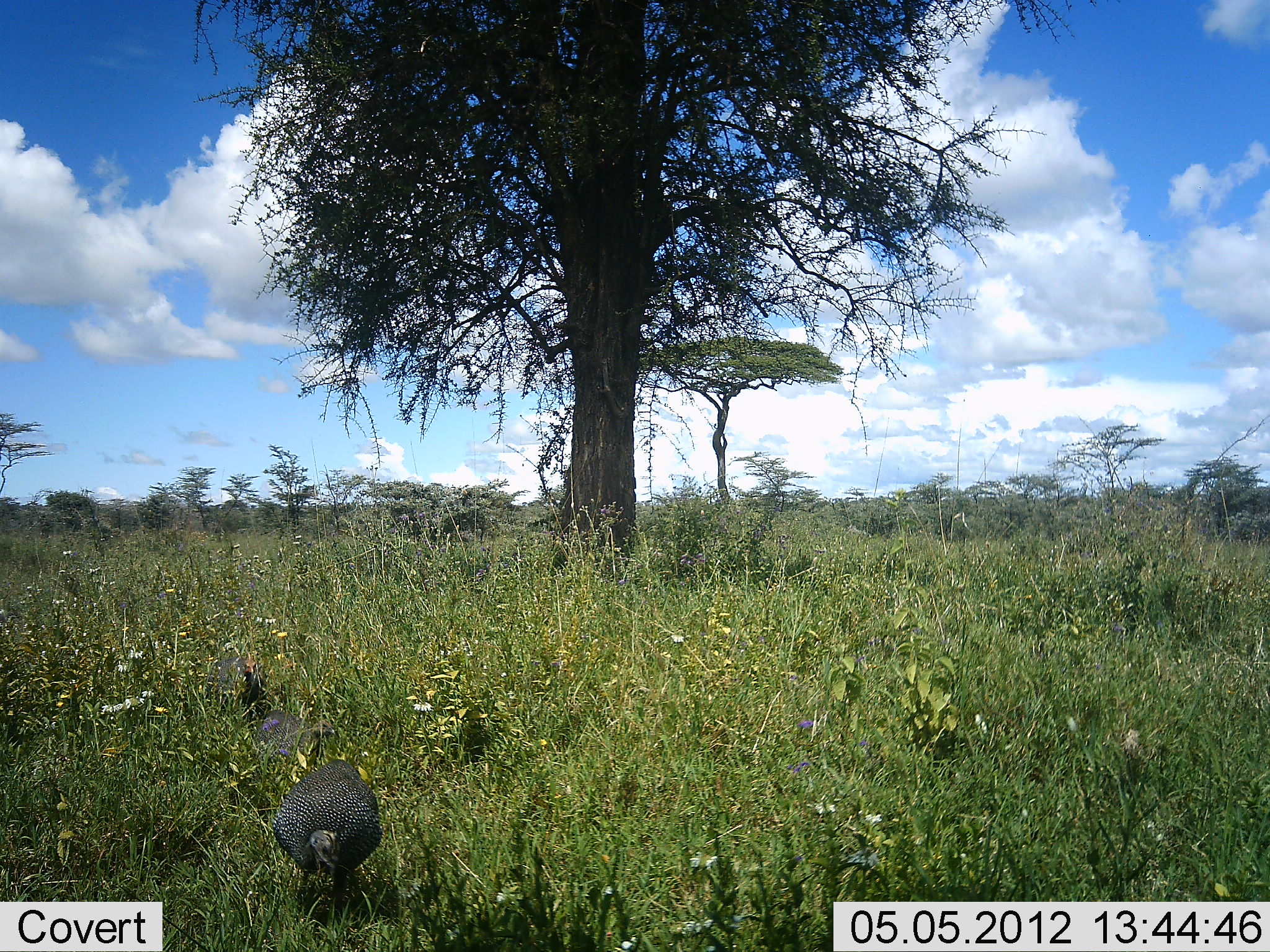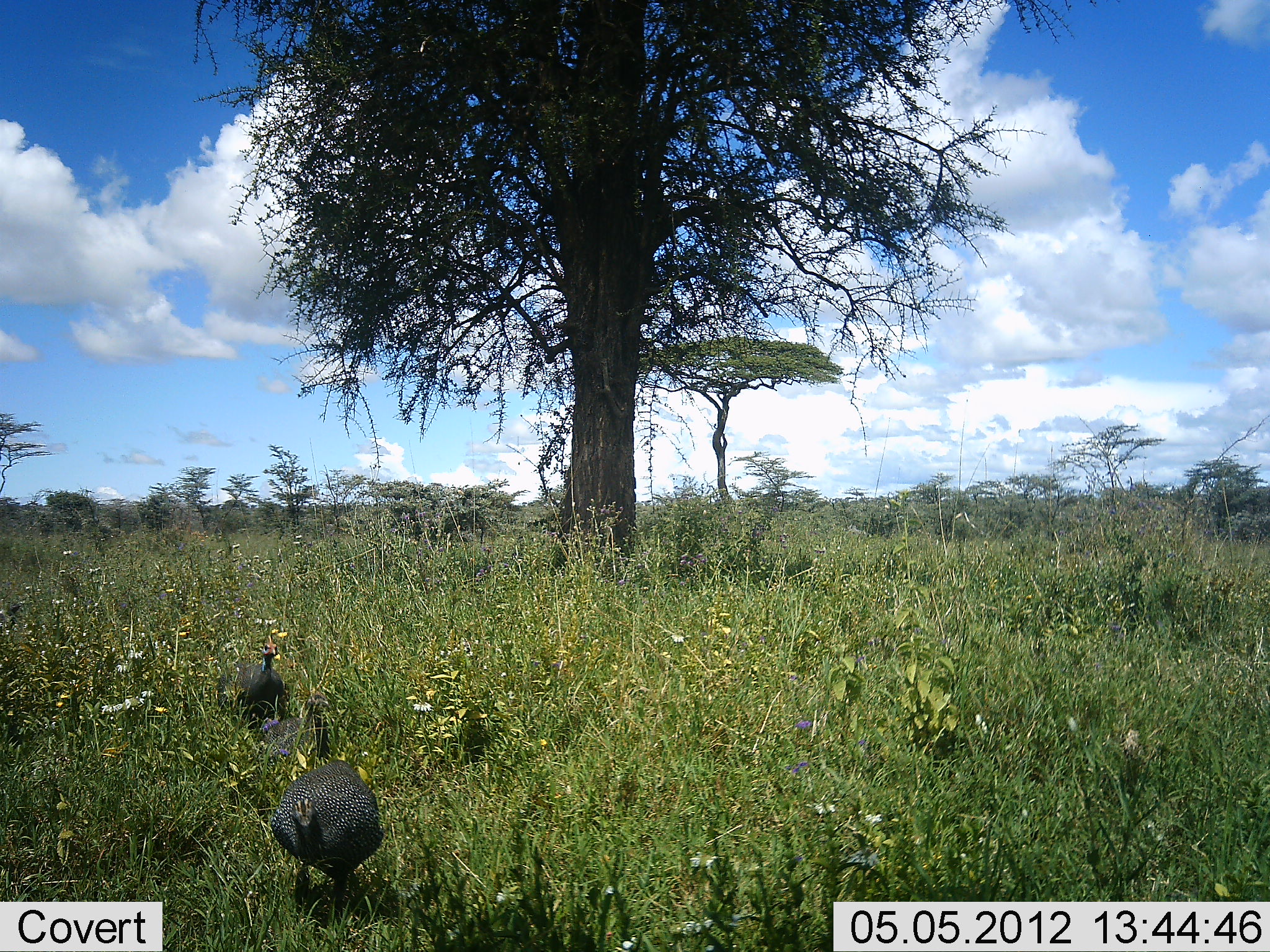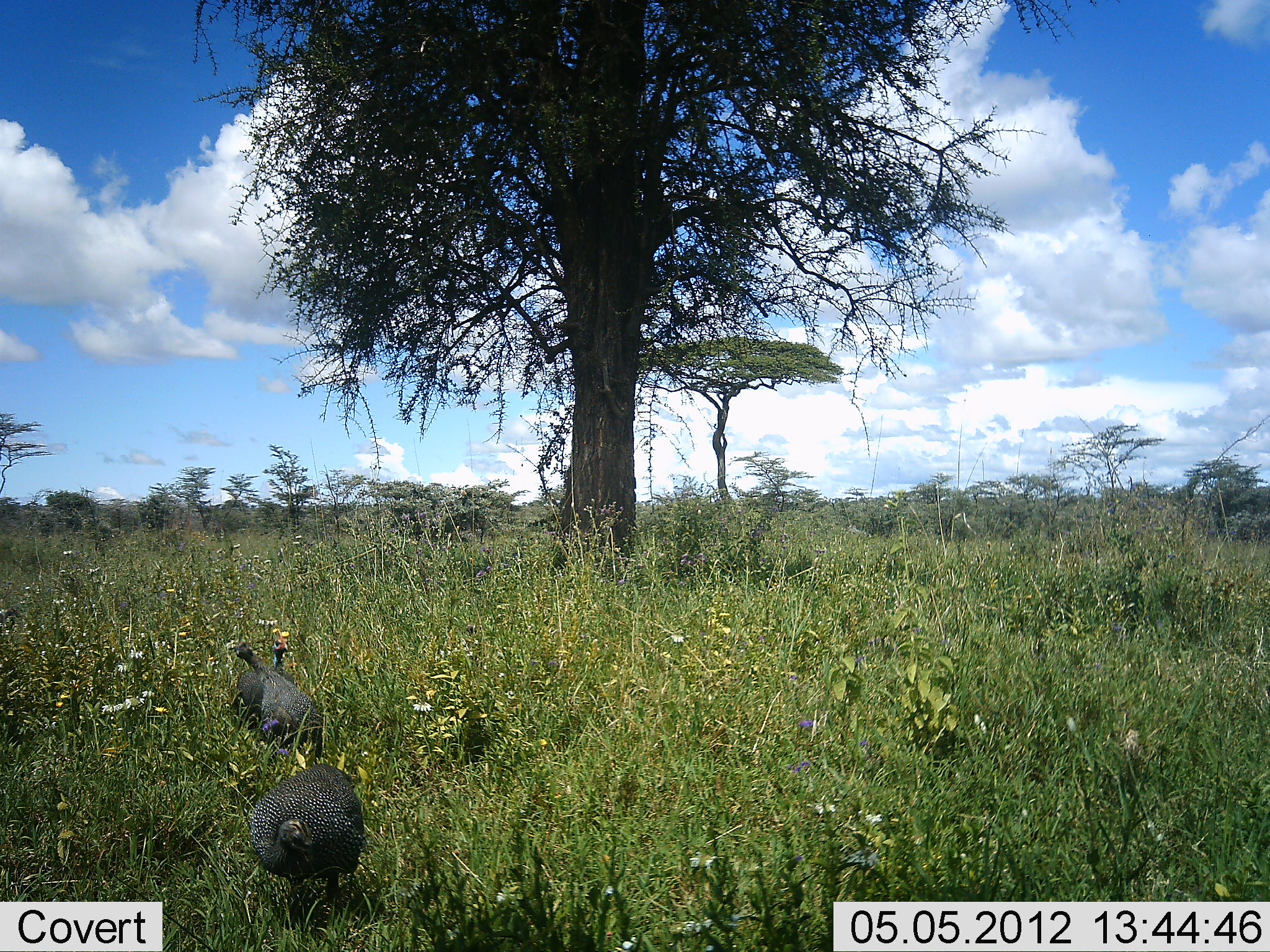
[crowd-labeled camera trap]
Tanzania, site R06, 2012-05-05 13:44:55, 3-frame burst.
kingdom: Animalia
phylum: Chordata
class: Aves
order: Galliformes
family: Numididae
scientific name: Numididae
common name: guinea fowl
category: guineafowl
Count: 3.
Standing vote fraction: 36%.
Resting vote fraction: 0%.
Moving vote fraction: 43%.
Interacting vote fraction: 0%.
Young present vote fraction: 0%.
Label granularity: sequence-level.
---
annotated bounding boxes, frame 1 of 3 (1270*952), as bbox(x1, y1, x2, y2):
animal: bbox(273, 758, 384, 909); bbox(253, 710, 336, 765); bbox(220, 650, 265, 711)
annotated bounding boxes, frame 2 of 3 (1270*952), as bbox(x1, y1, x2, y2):
animal: bbox(271, 758, 383, 917); bbox(214, 635, 289, 733); bbox(253, 691, 330, 776)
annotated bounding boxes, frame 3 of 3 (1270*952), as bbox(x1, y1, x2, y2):
animal: bbox(250, 762, 365, 934); bbox(233, 642, 322, 750); bbox(229, 639, 294, 732)